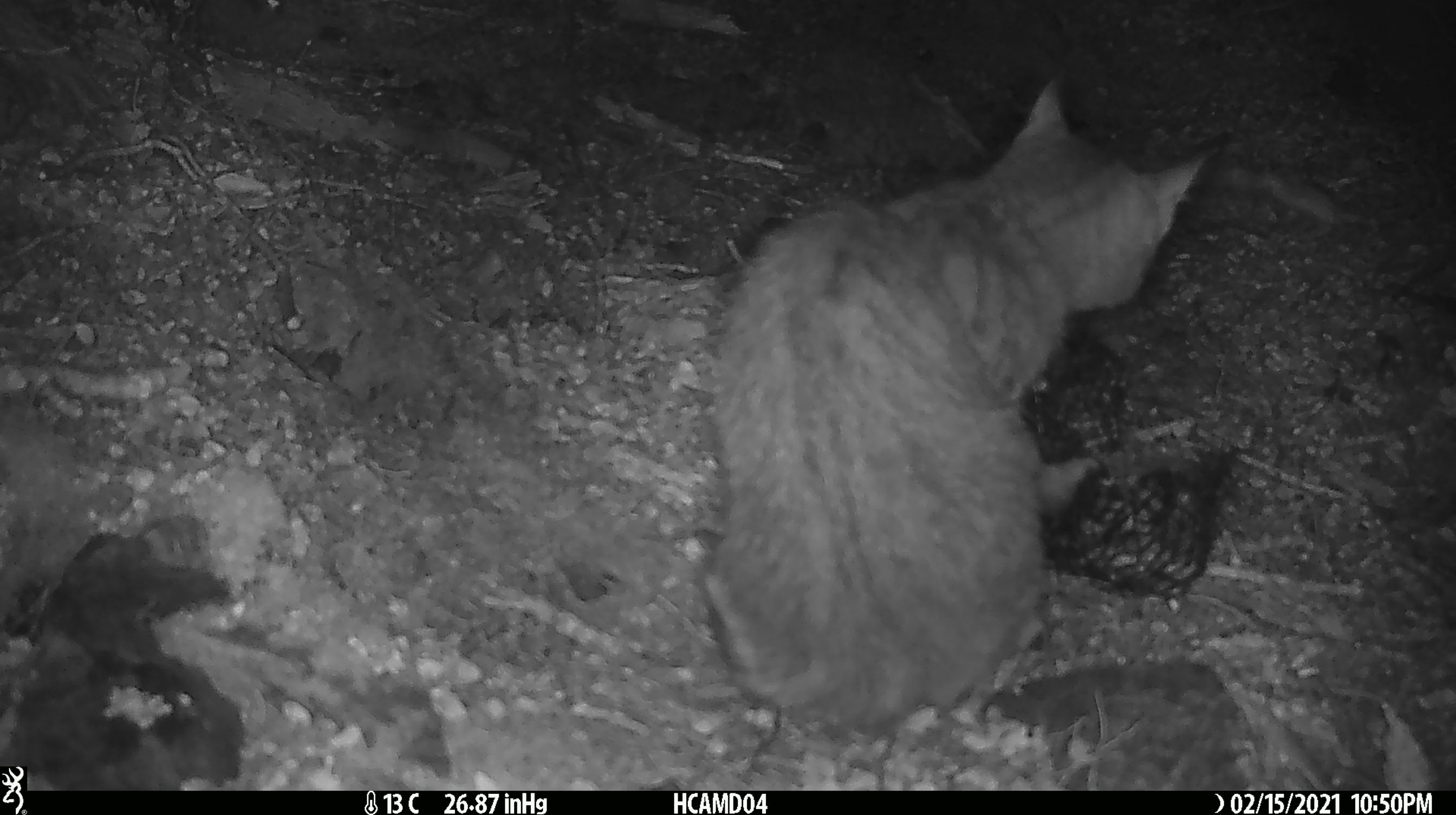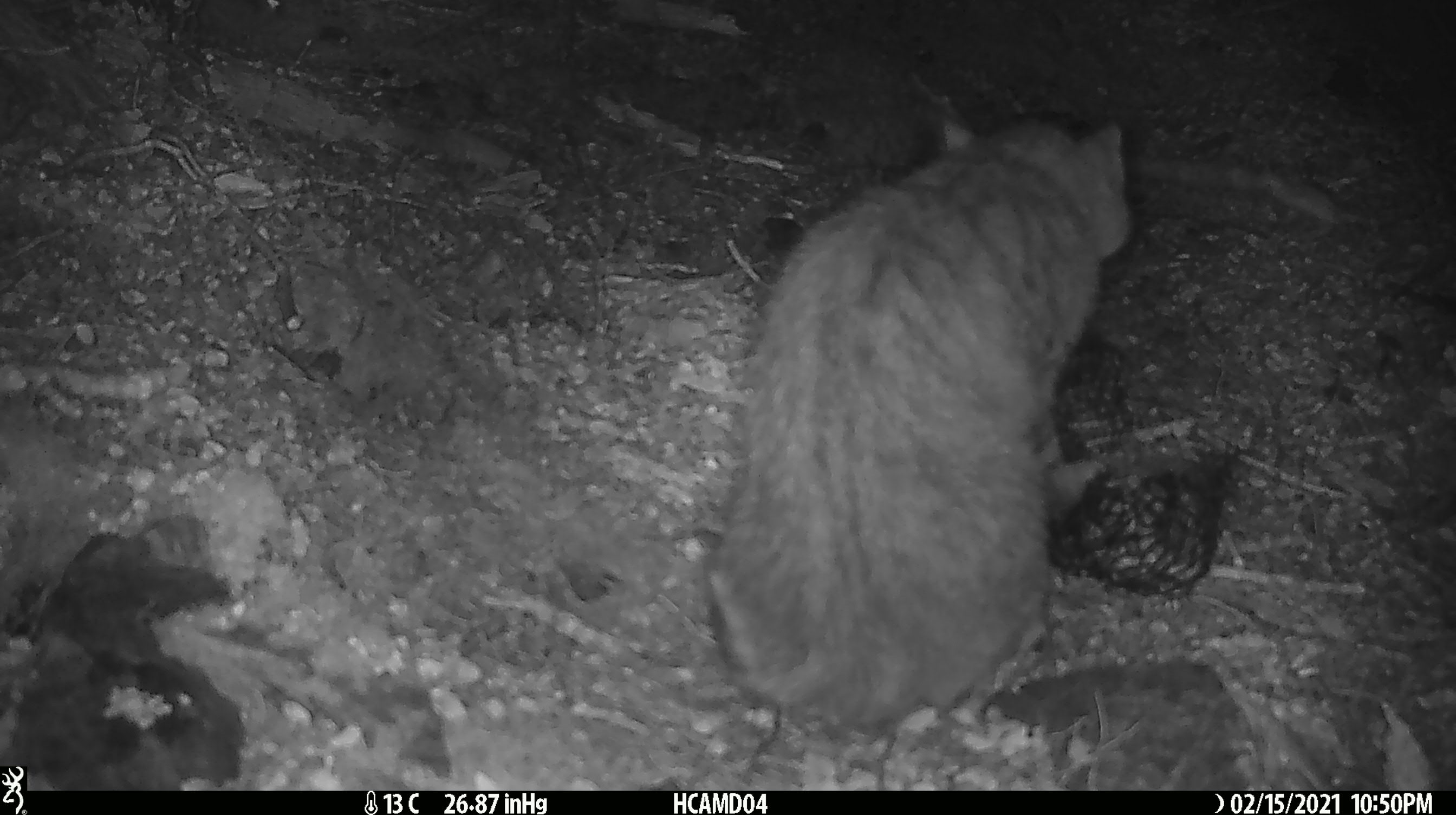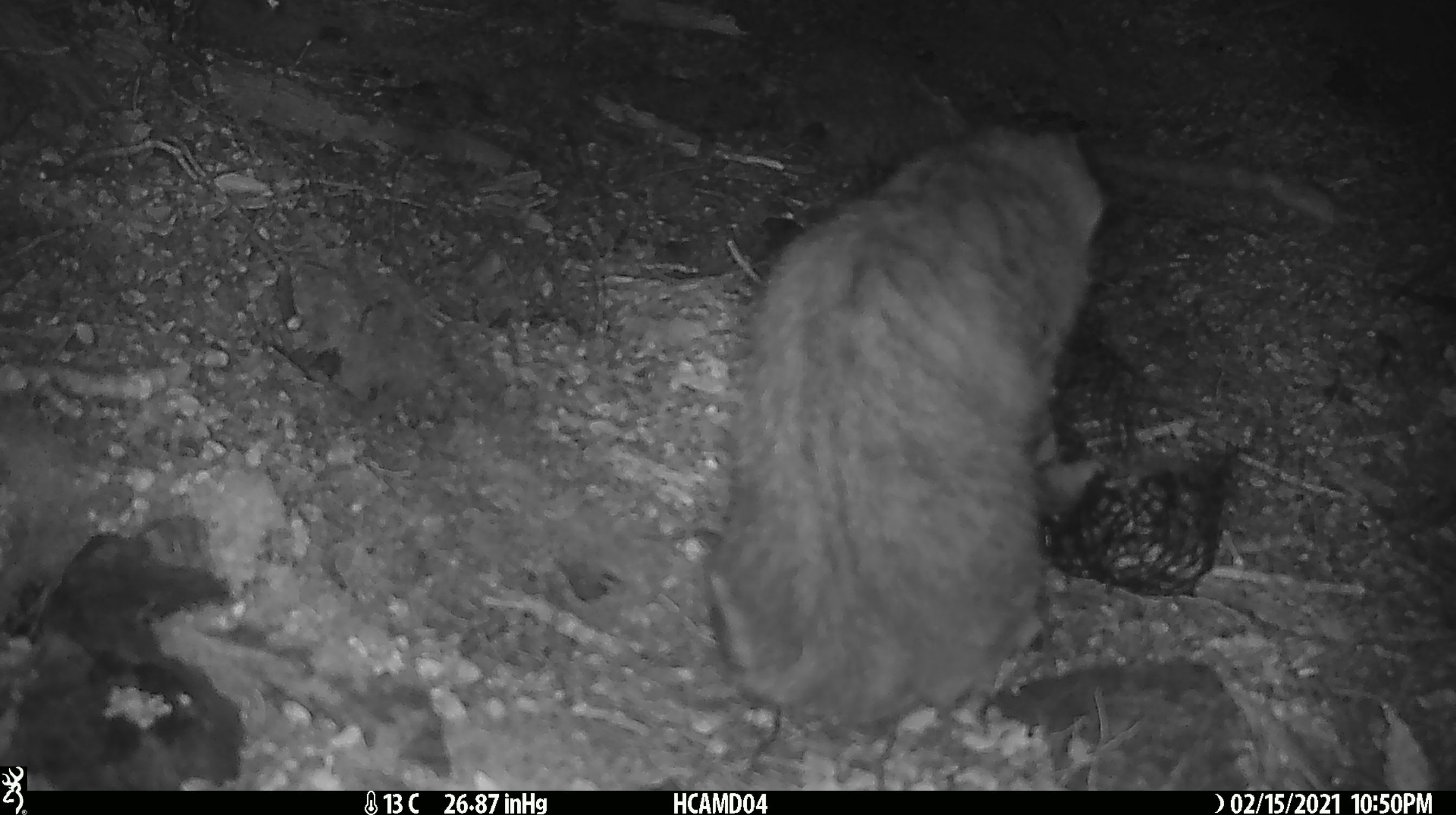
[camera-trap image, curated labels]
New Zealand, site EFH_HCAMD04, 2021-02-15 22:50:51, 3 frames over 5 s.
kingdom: Animalia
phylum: Chordata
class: Mammalia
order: Carnivora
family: Felidae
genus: Felis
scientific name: Felis catus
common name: domestic cat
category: cat